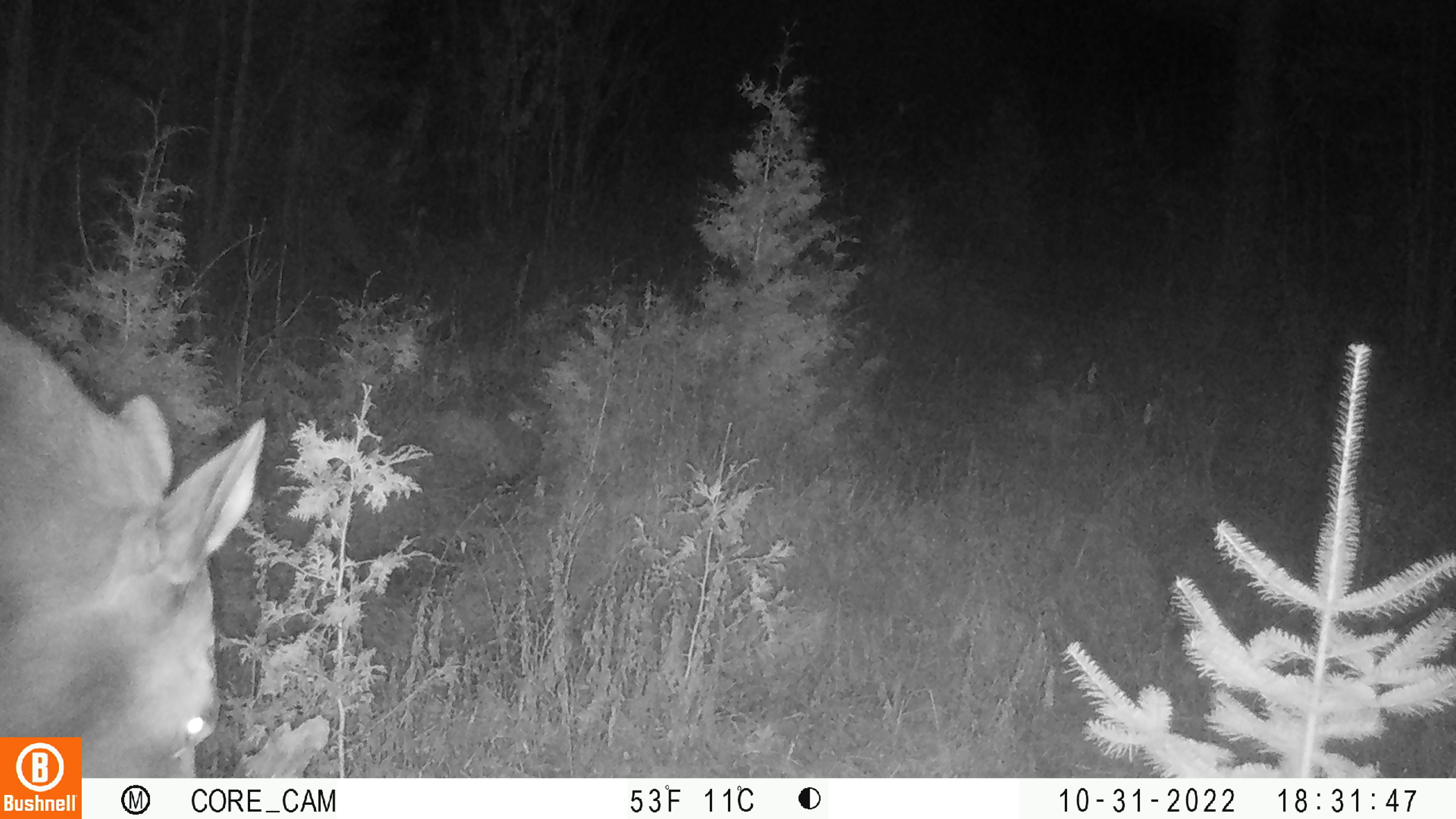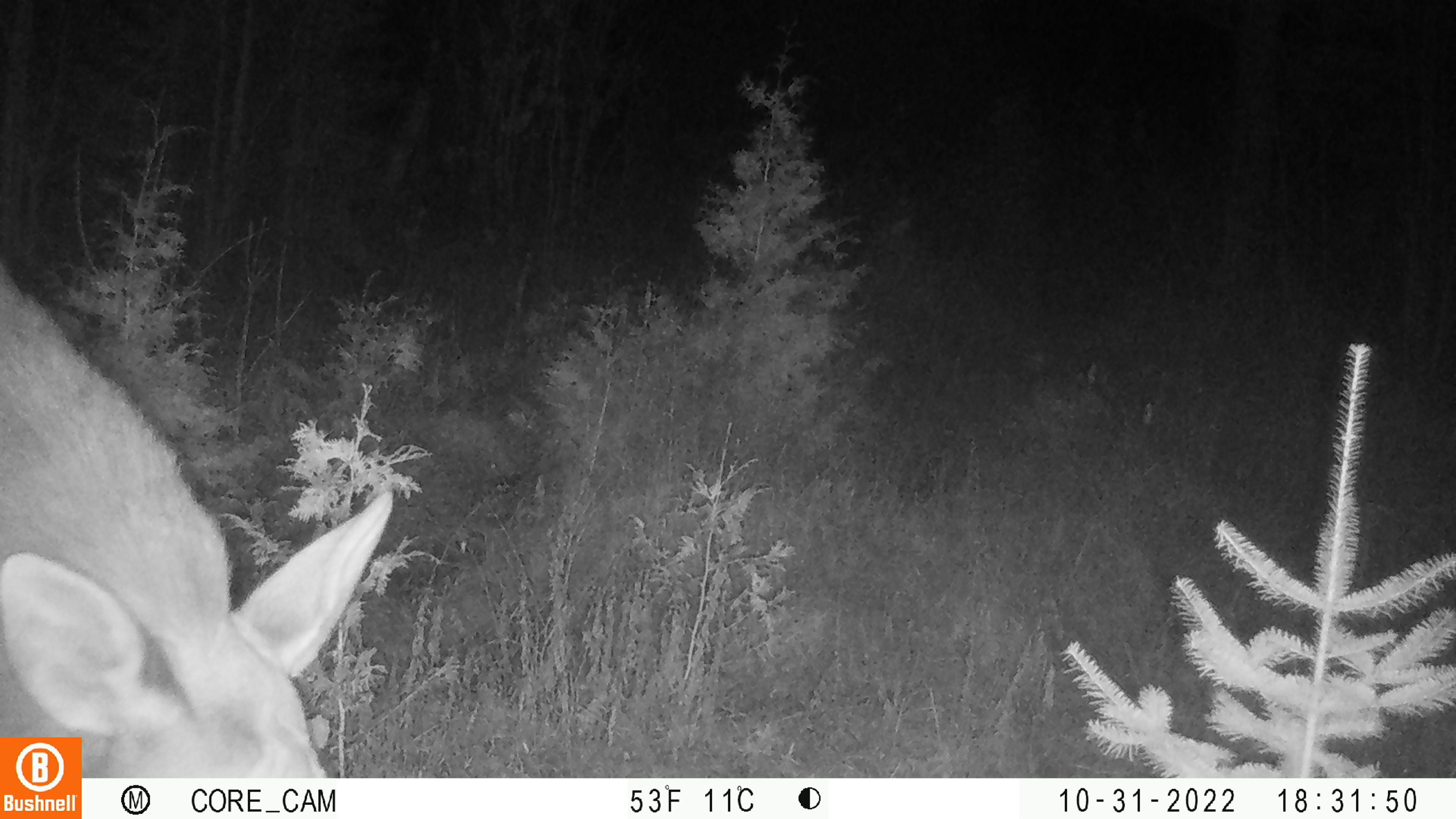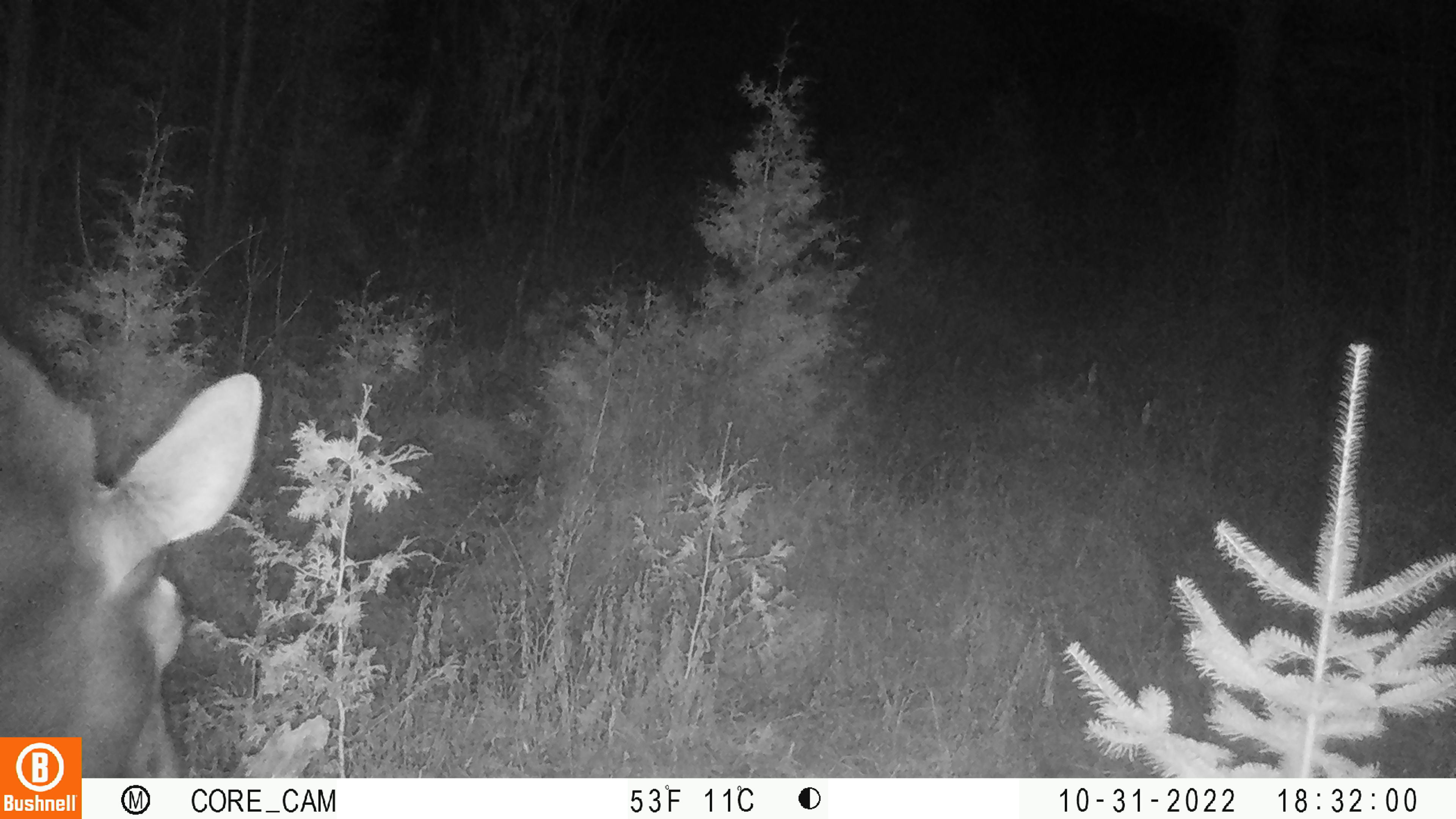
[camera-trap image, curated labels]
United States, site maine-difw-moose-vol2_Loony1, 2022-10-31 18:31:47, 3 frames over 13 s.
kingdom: Animalia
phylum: Chordata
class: Mammalia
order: Artiodactyla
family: Cervidae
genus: Alces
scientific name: Alces alces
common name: moose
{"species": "moose (Alces alces)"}